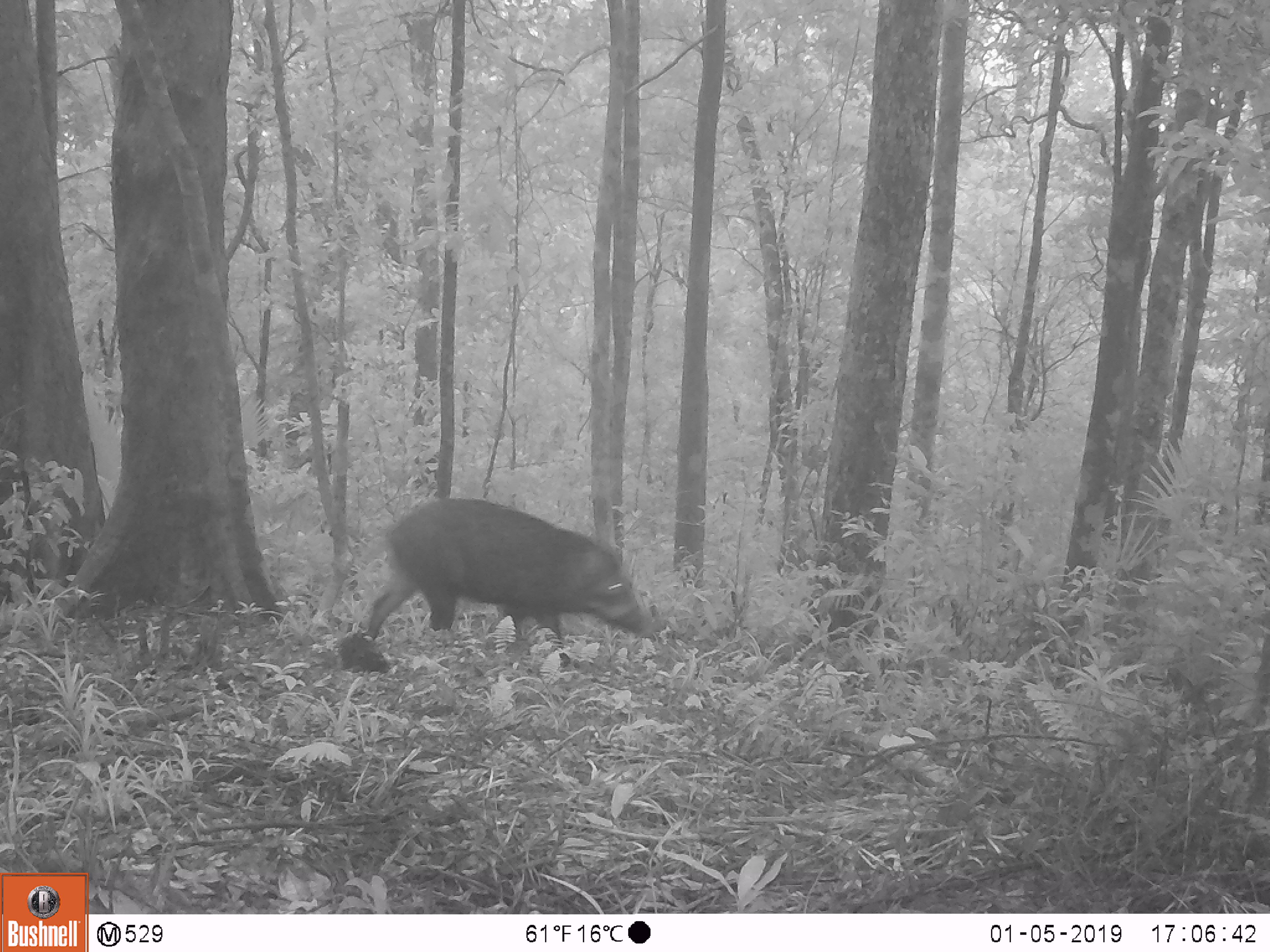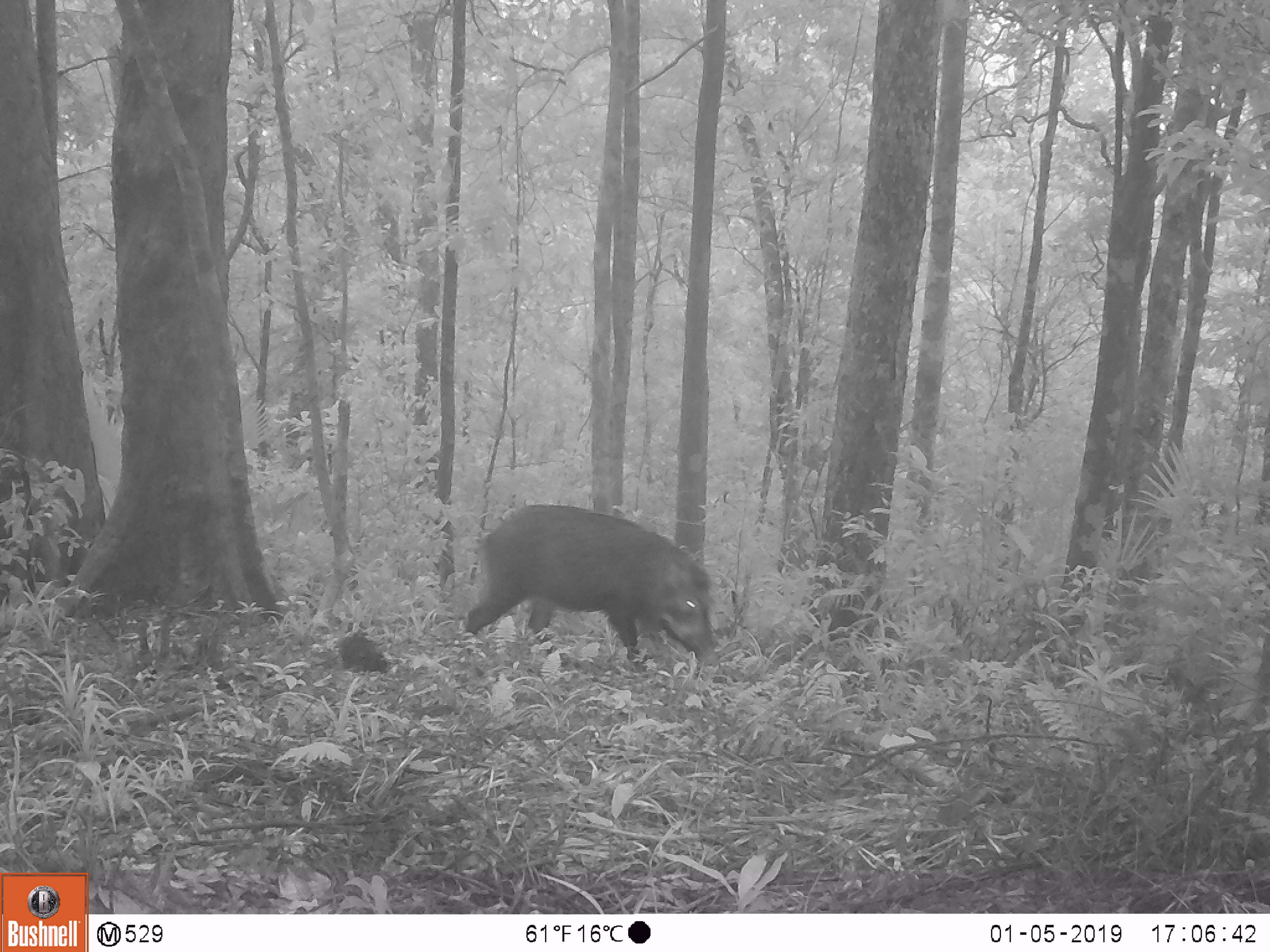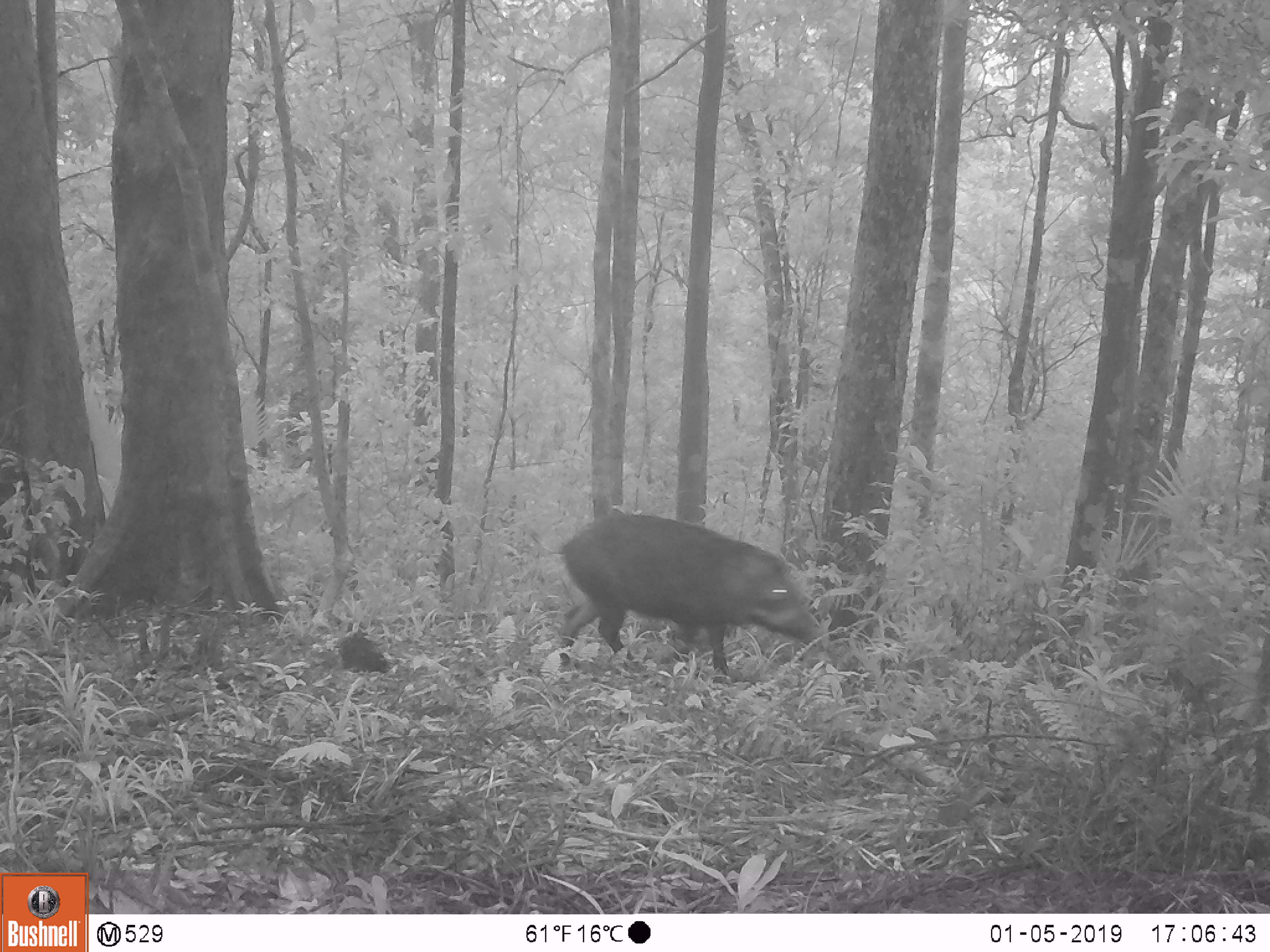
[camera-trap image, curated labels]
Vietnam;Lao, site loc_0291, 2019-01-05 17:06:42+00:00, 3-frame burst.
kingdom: Animalia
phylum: Chordata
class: Mammalia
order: Artiodactyla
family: Suidae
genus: Sus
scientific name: Sus scrofa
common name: eurasian wild pig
Eurasian wild pig (Sus scrofa). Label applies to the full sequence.